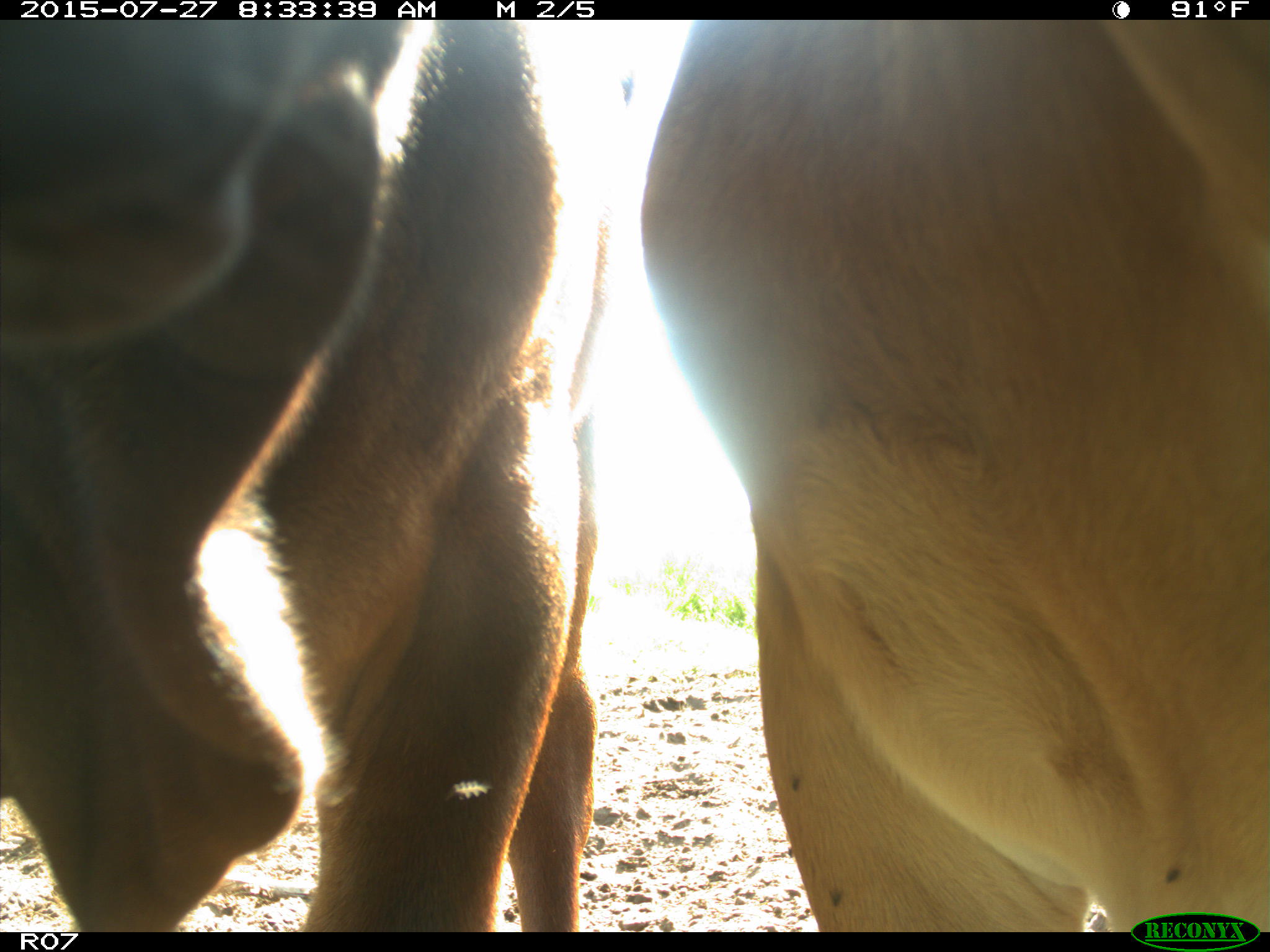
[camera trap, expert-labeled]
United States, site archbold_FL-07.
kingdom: Animalia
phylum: Chordata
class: Mammalia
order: Artiodactyla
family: Bovidae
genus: Bos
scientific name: Bos taurus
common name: domestic cow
Bos taurus (domestic cow).